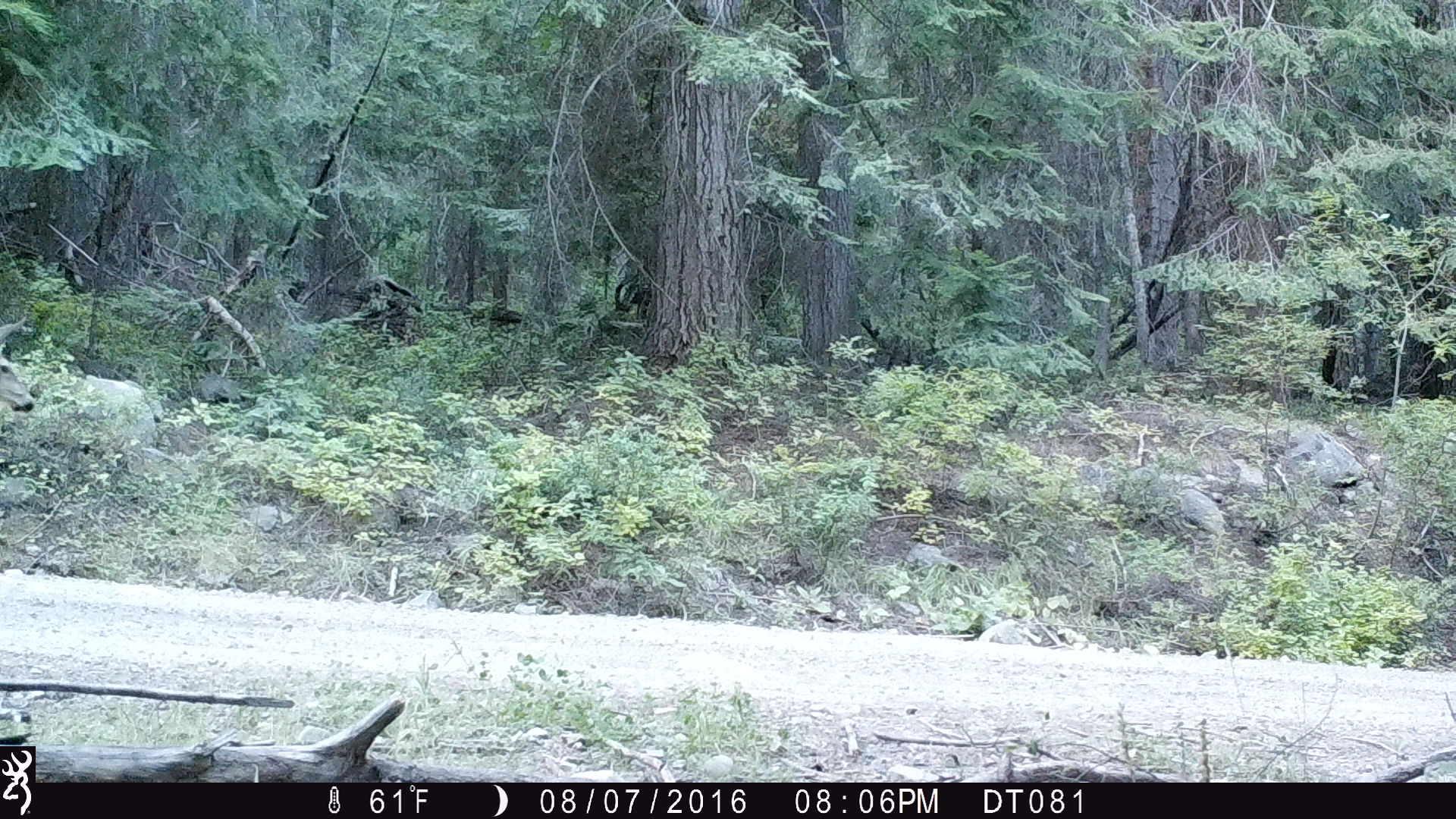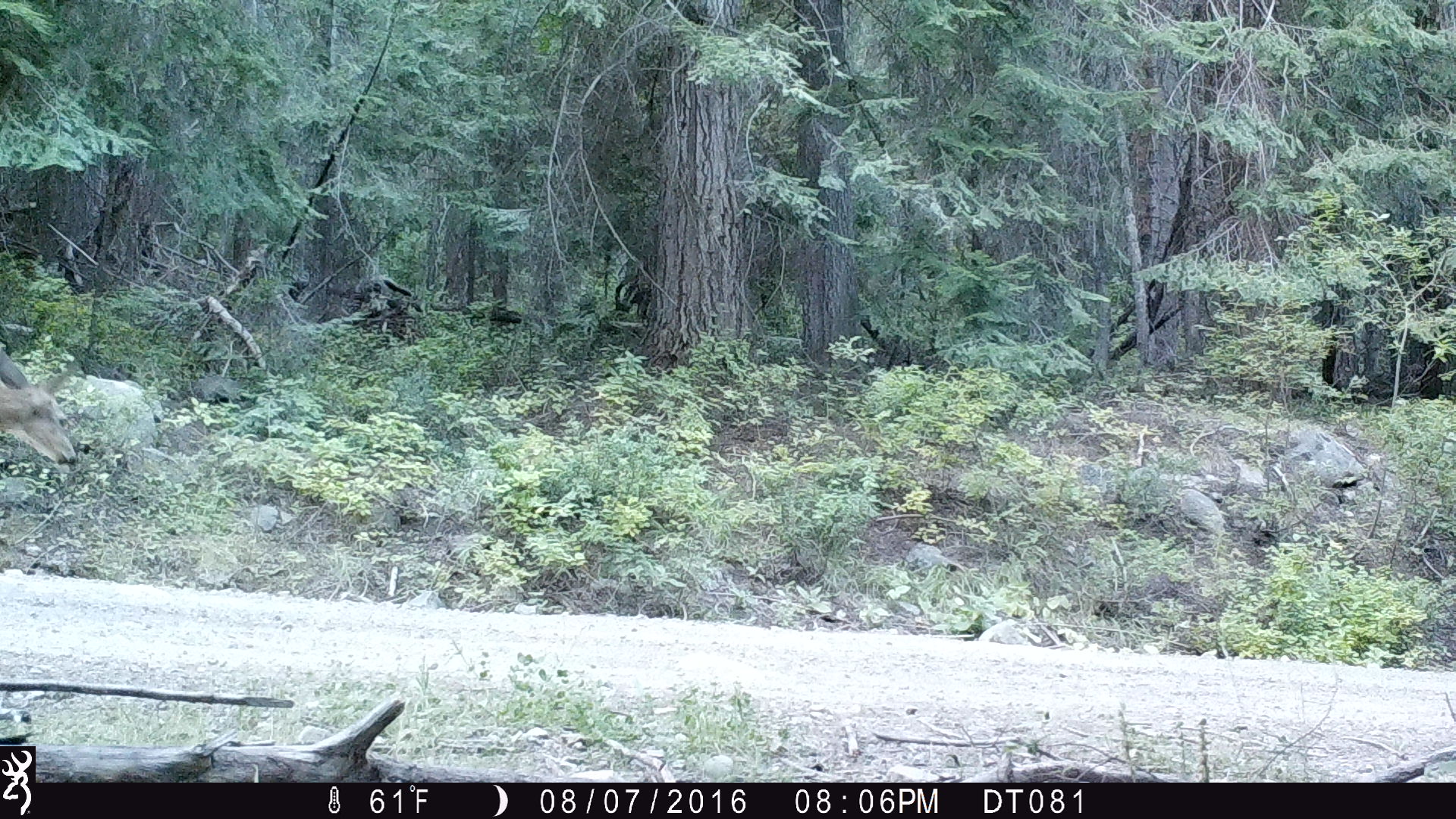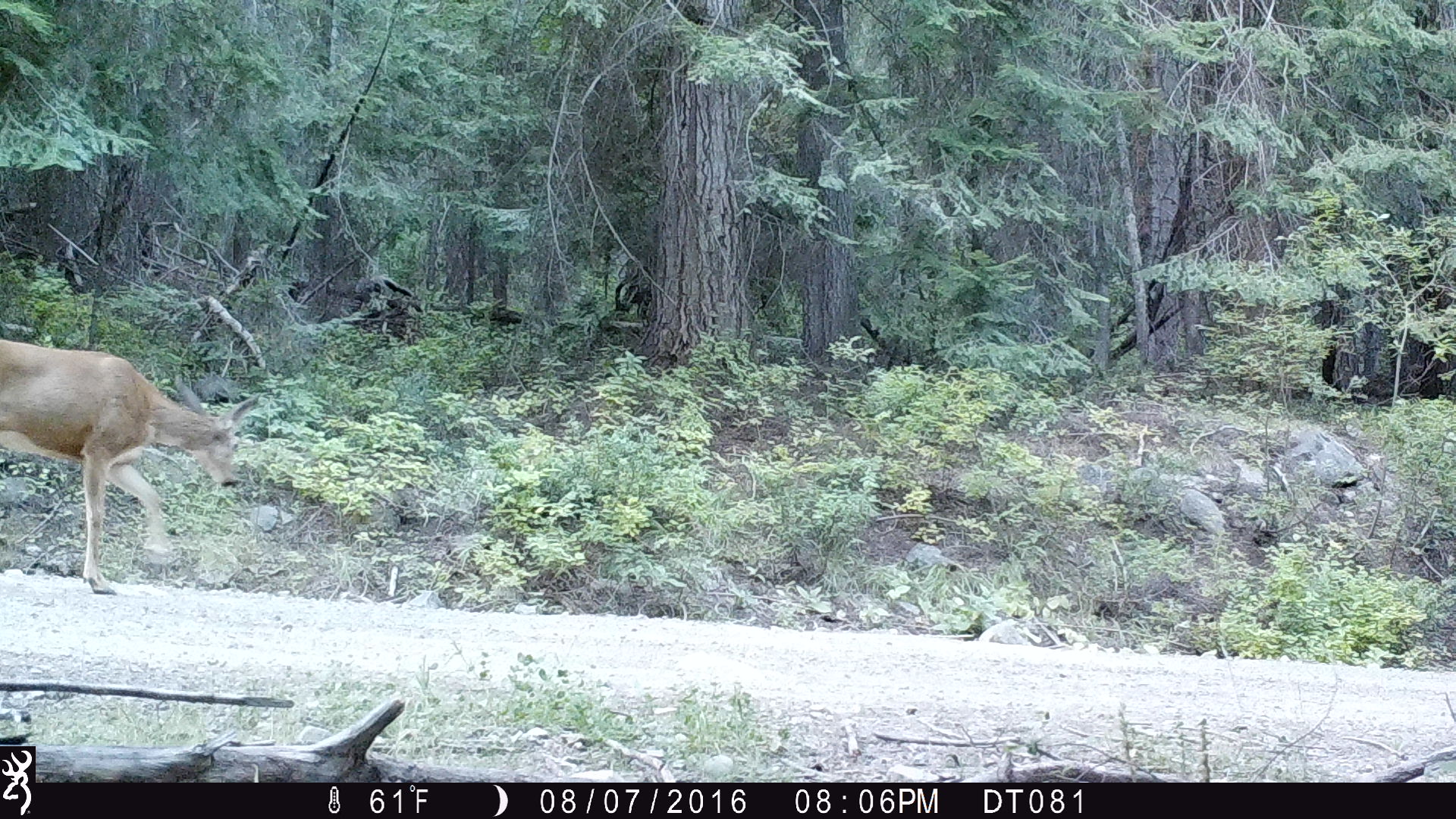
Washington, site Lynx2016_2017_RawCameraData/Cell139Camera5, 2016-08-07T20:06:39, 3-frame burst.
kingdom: Animalia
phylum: Chordata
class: Mammalia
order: Artiodactyla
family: Cervidae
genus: Odocoileus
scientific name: Odocoileus hemionus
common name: mule deer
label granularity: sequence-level